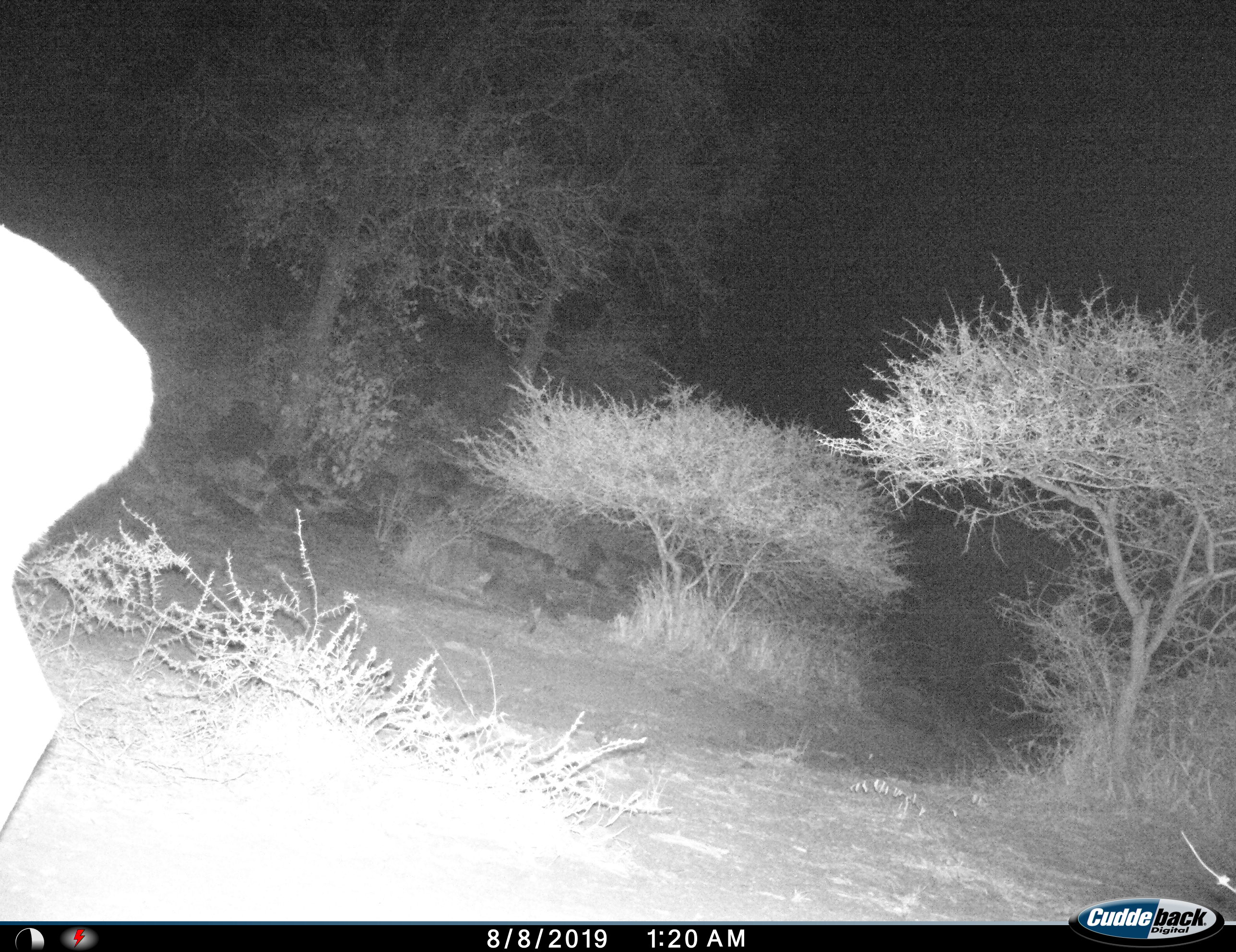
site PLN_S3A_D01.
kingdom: Animalia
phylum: Chordata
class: Mammalia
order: Artiodactyla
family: Bovidae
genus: Aepyceros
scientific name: Aepyceros melampus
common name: impala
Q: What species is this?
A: Impala (Aepyceros melampus).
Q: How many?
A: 1.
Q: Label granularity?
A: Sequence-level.